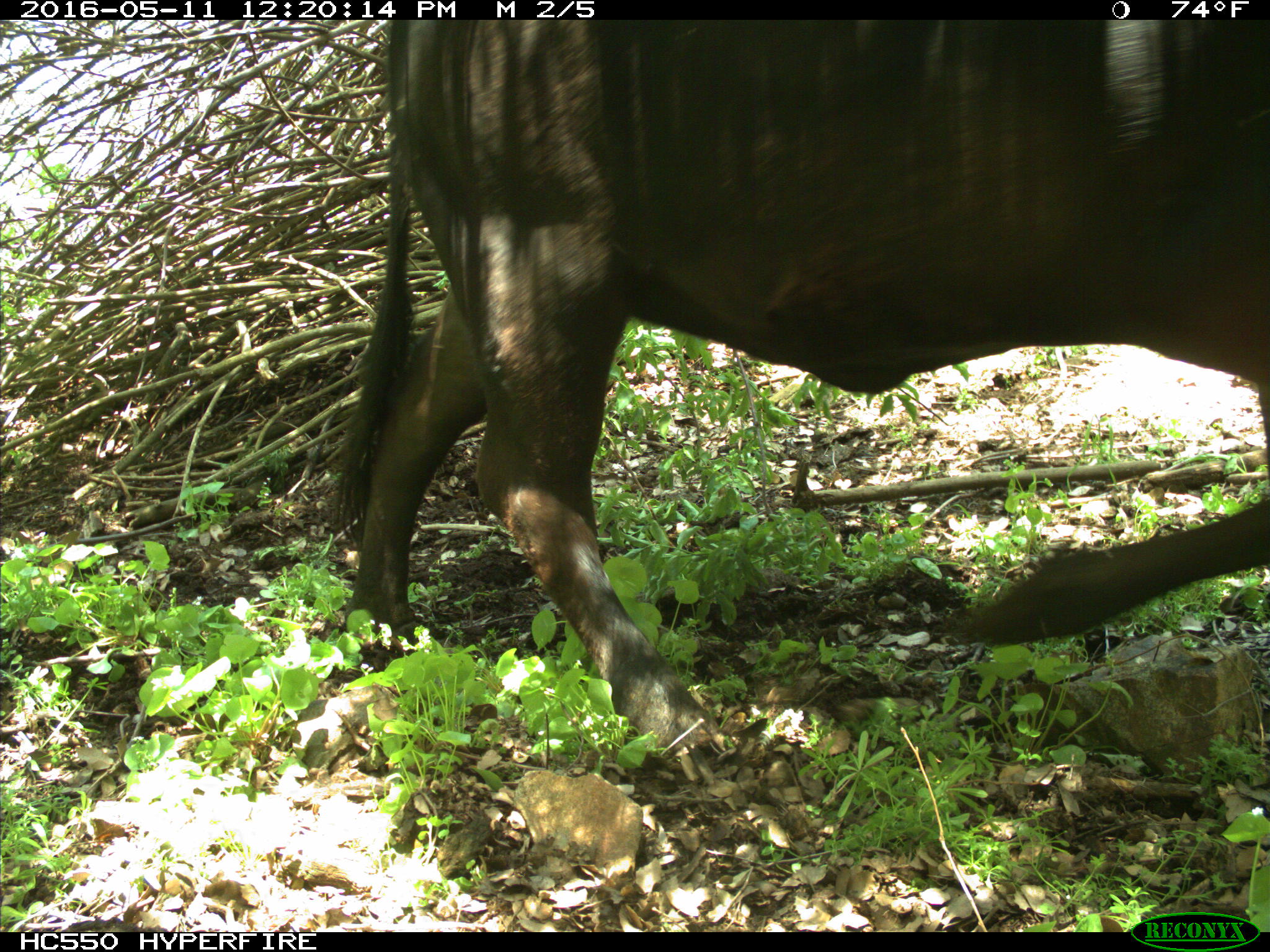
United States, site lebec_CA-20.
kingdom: Animalia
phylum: Chordata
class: Mammalia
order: Artiodactyla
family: Bovidae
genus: Bos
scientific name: Bos taurus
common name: domestic cow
Bos taurus (domestic cow).